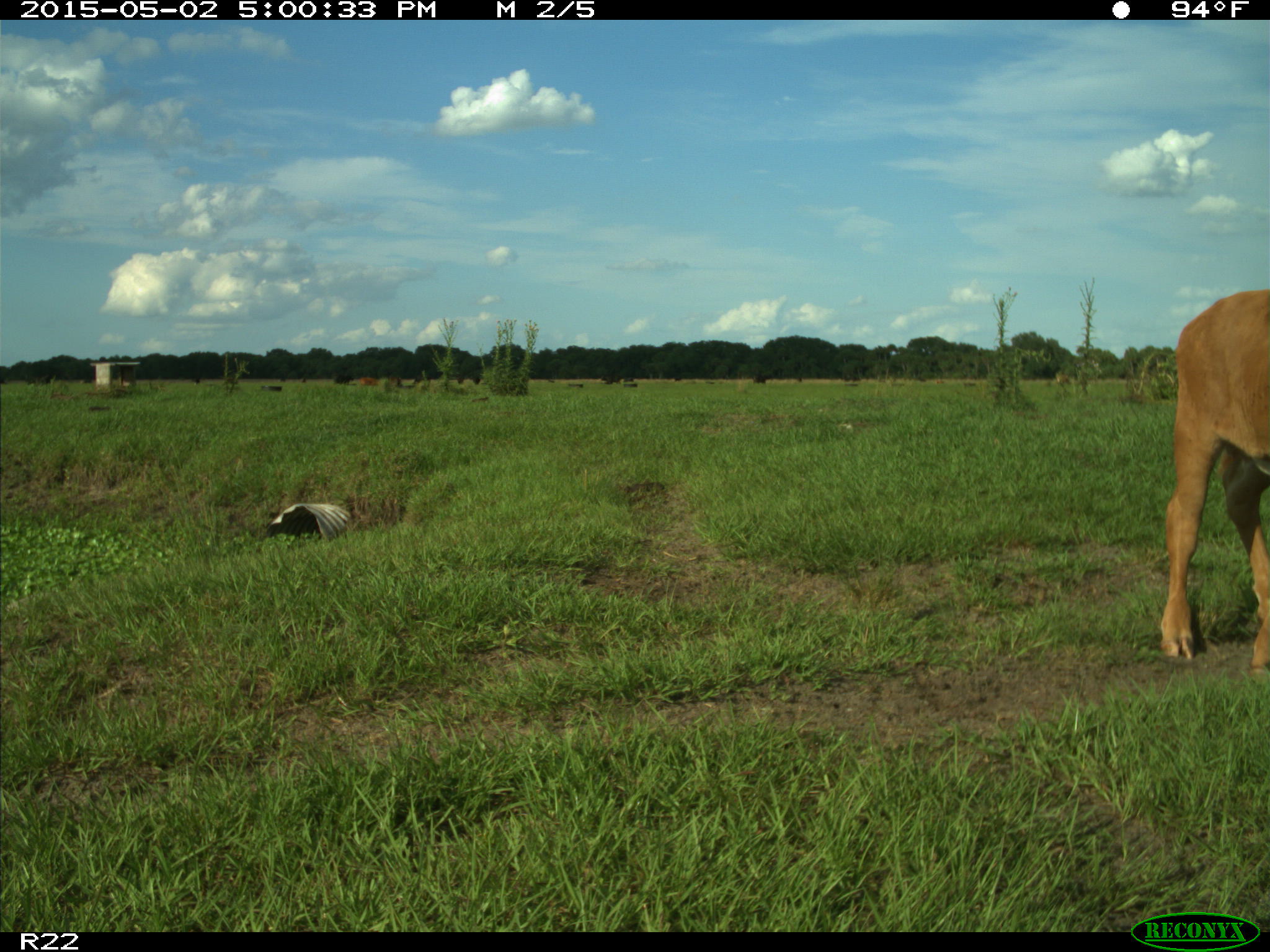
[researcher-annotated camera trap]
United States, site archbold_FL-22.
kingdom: Animalia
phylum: Chordata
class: Mammalia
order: Artiodactyla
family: Bovidae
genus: Bos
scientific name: Bos taurus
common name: domestic cow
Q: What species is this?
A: Bos taurus (domestic cow).